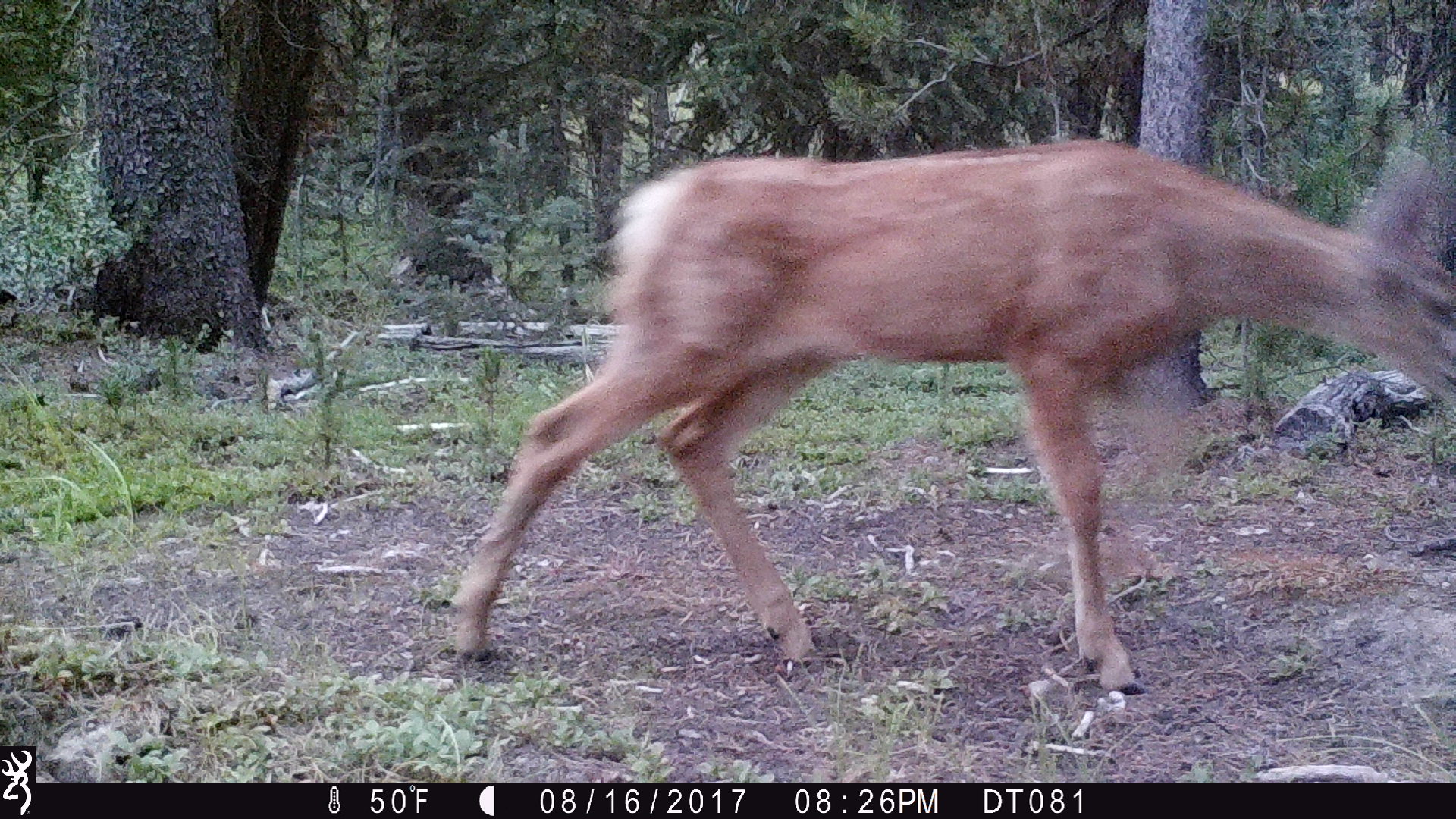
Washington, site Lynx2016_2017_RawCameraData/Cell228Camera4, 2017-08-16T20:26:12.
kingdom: Animalia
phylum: Chordata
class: Mammalia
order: Artiodactyla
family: Cervidae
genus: Odocoileus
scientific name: Odocoileus hemionus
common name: mule deer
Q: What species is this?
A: Odocoileus hemionus (mule deer).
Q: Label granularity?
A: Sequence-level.